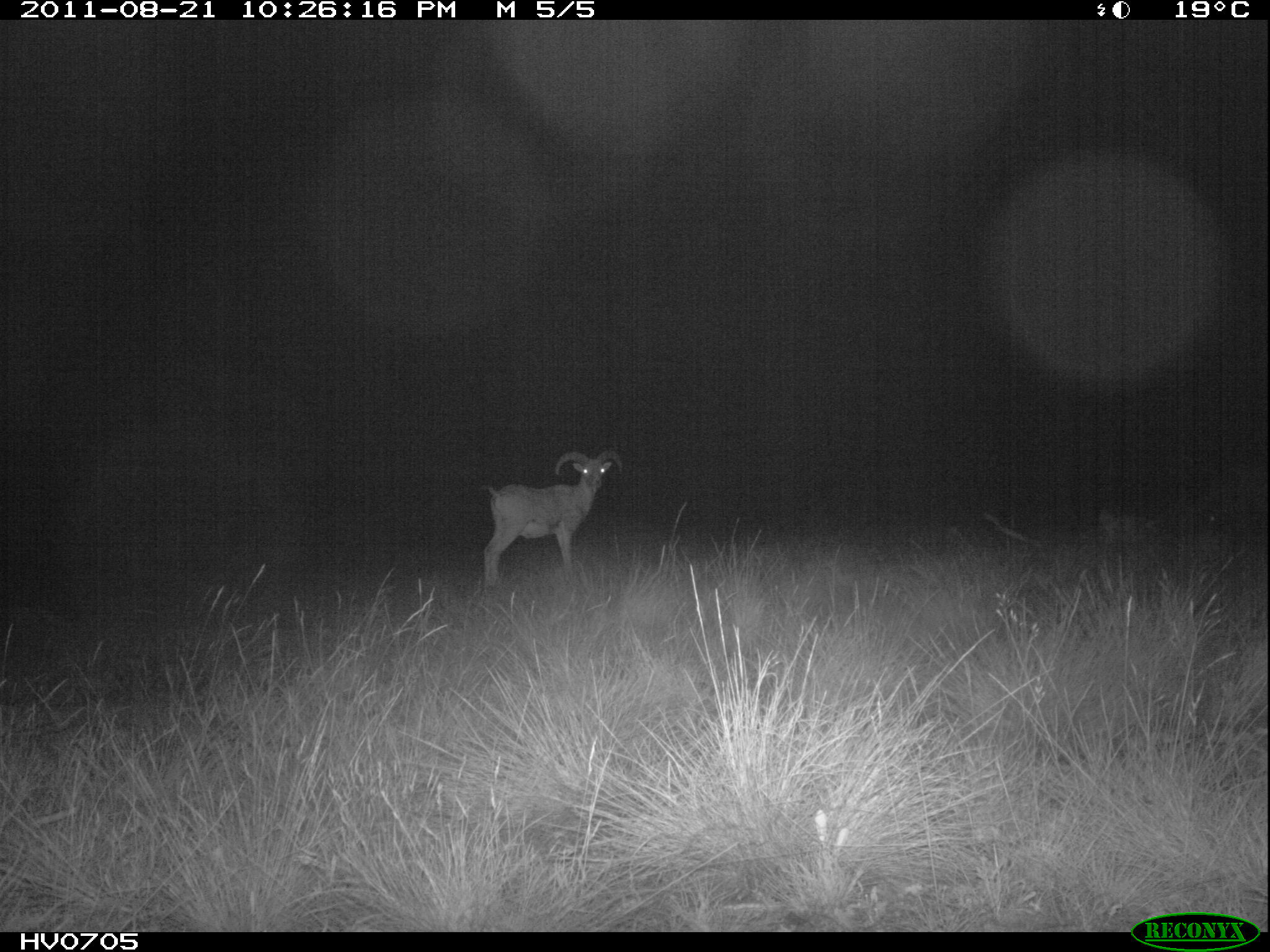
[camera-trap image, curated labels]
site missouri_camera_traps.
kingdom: Animalia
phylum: Chordata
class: Mammalia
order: Artiodactyla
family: Bovidae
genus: Ovis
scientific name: Ovis ammon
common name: mouflon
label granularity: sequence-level